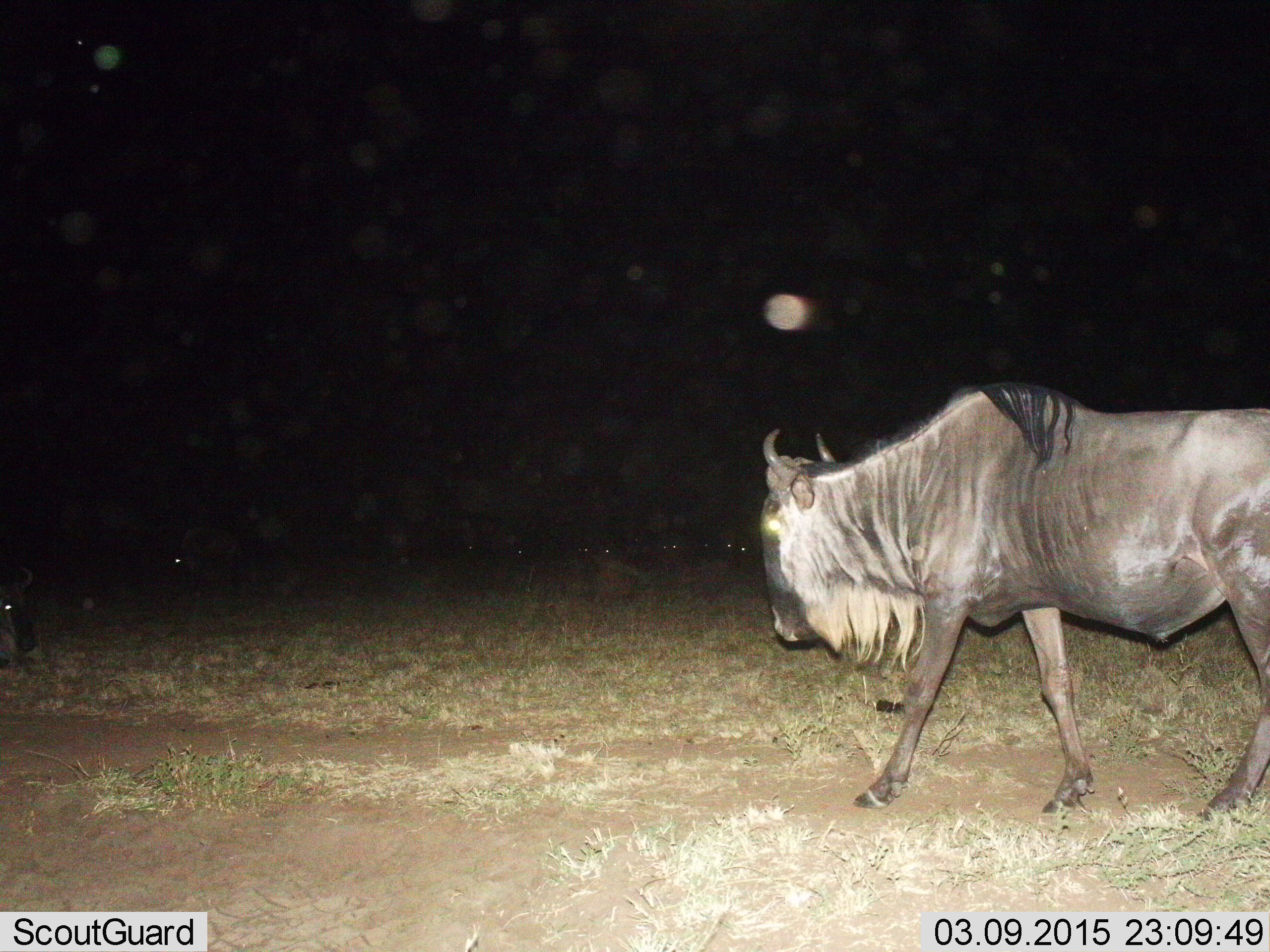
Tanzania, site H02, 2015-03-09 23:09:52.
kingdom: Animalia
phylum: Chordata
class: Mammalia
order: Artiodactyla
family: Bovidae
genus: Connochaetes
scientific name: Connochaetes taurinus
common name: blue wildebeest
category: wildebeest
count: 1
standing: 20%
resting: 30%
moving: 90%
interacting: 0%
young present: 0%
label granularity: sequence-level